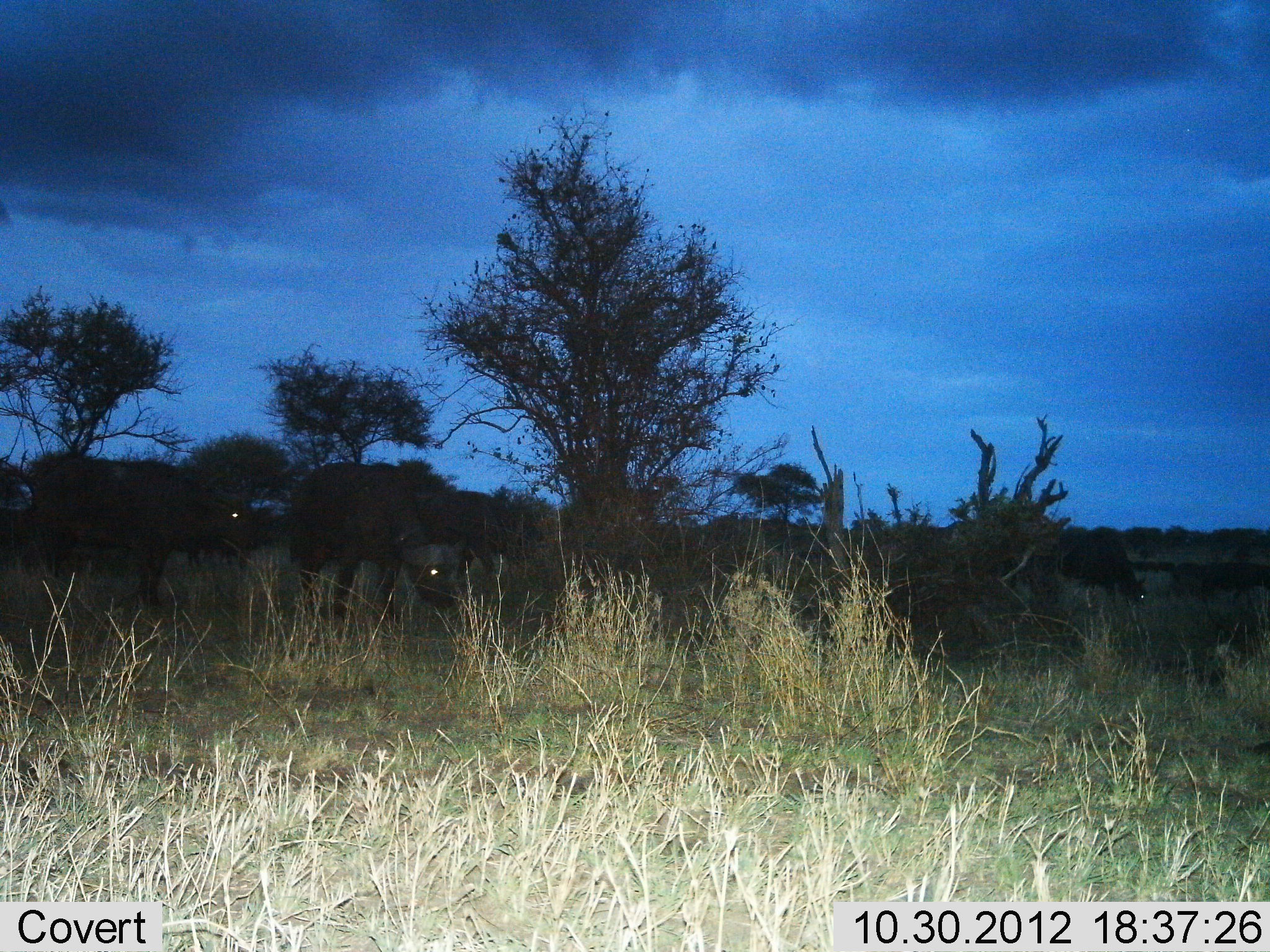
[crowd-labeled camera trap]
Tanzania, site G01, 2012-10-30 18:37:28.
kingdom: Animalia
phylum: Chordata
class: Mammalia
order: Artiodactyla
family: Bovidae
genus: Syncerus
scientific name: Syncerus caffer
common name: cape buffalo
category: buffalo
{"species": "buffalo (cape buffalo) (Syncerus caffer)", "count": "4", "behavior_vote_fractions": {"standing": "70%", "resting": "0%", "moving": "20%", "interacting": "0%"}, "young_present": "0%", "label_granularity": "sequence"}